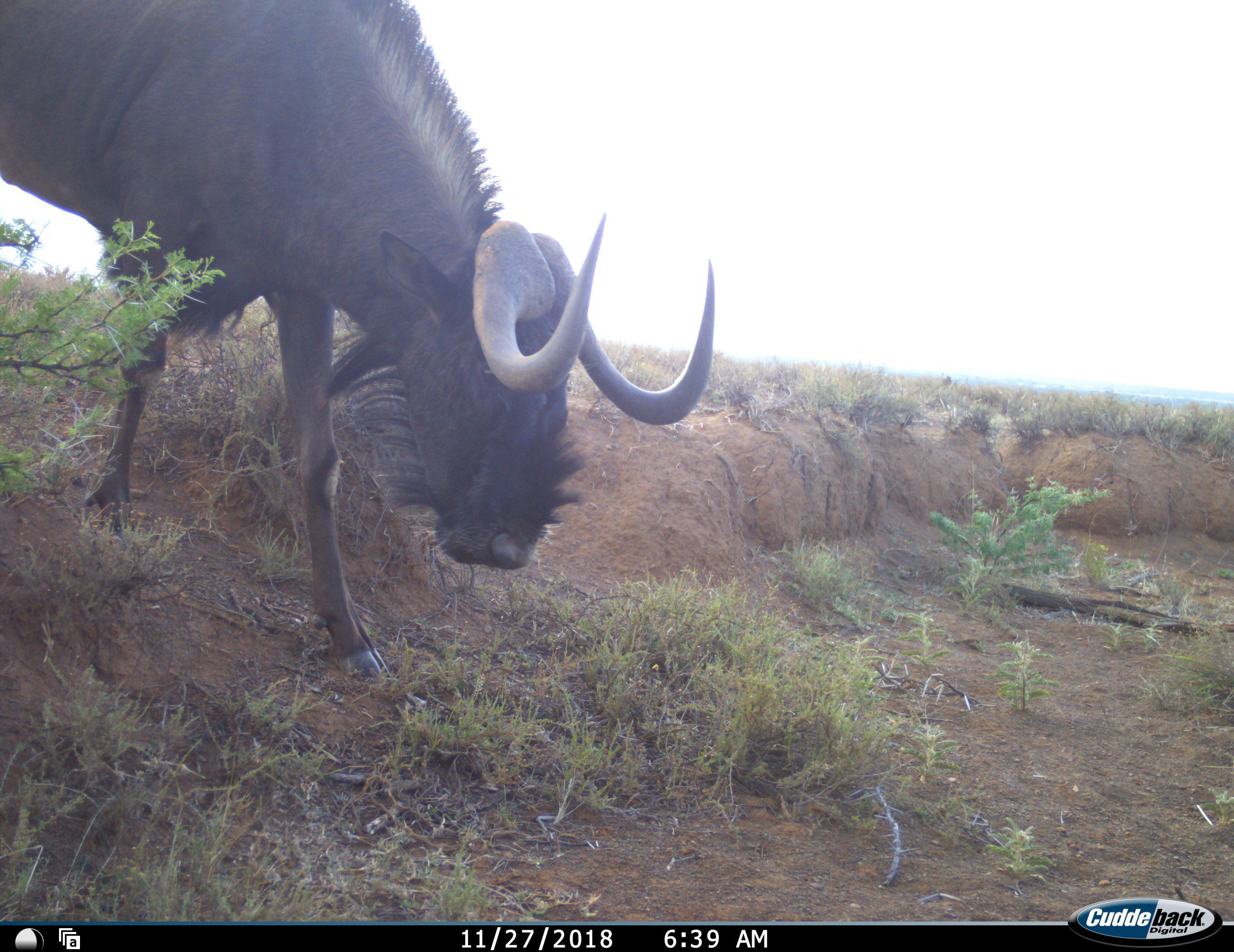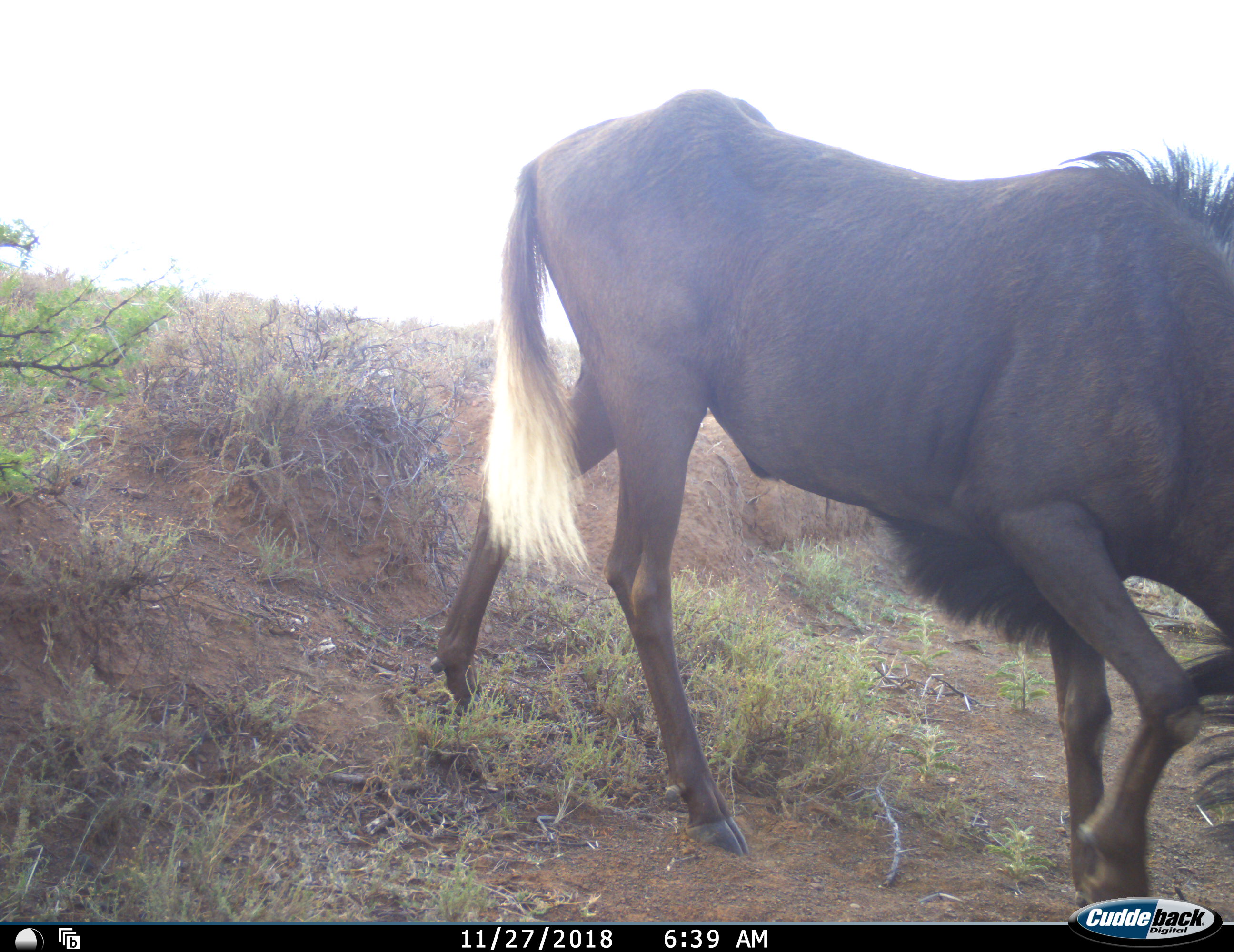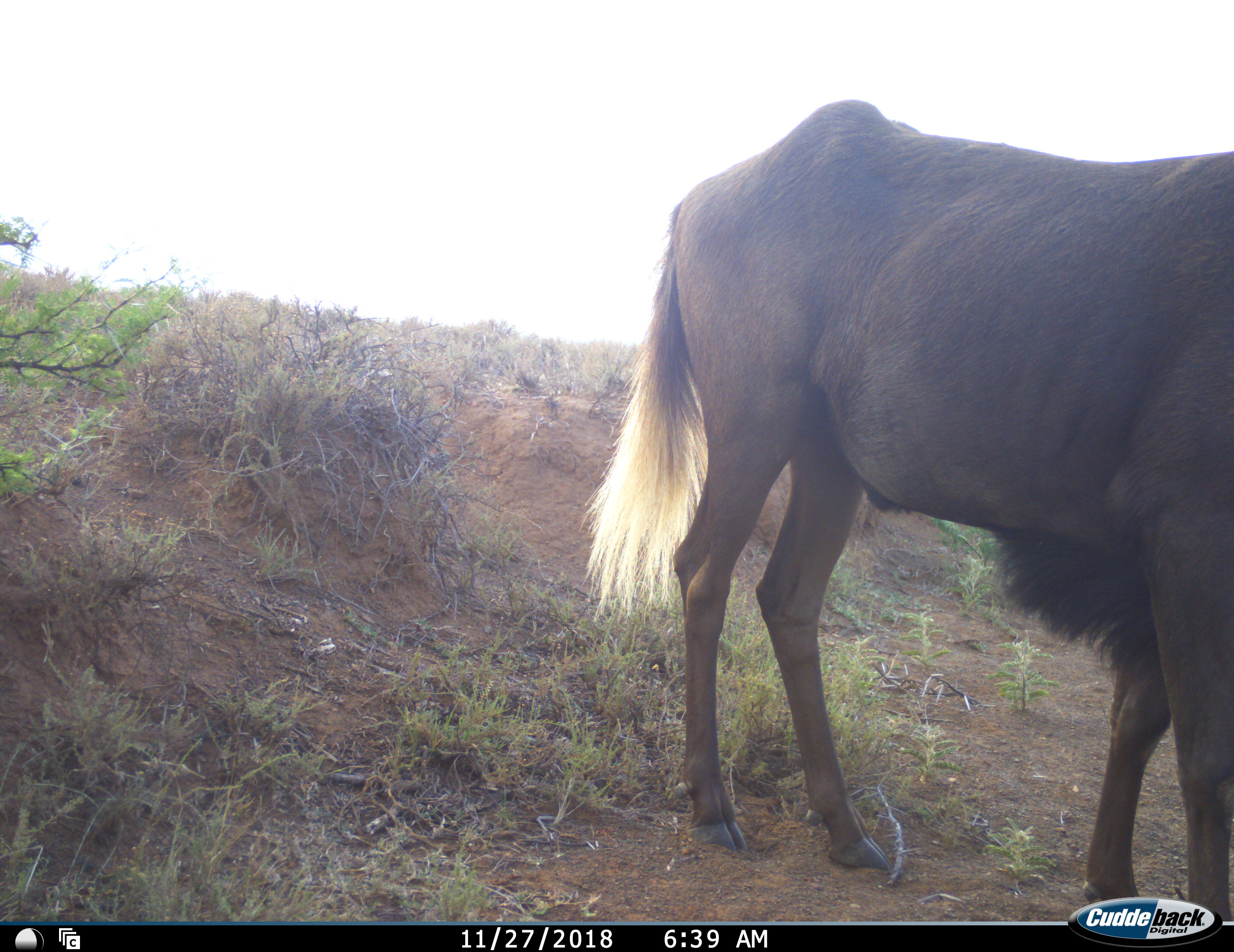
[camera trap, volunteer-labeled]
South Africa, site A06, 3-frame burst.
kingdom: Animalia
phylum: Chordata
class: Mammalia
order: Artiodactyla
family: Bovidae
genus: Connochaetes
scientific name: Connochaetes gnou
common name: black wildebeest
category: wildebeestblack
Wildebeestblack (black wildebeest) (Connochaetes gnou), count 1. Behavior (volunteer vote fractions): standing 0%, resting 0%, moving 100%, interacting 0%. Young present (vote fraction): 0%. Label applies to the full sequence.